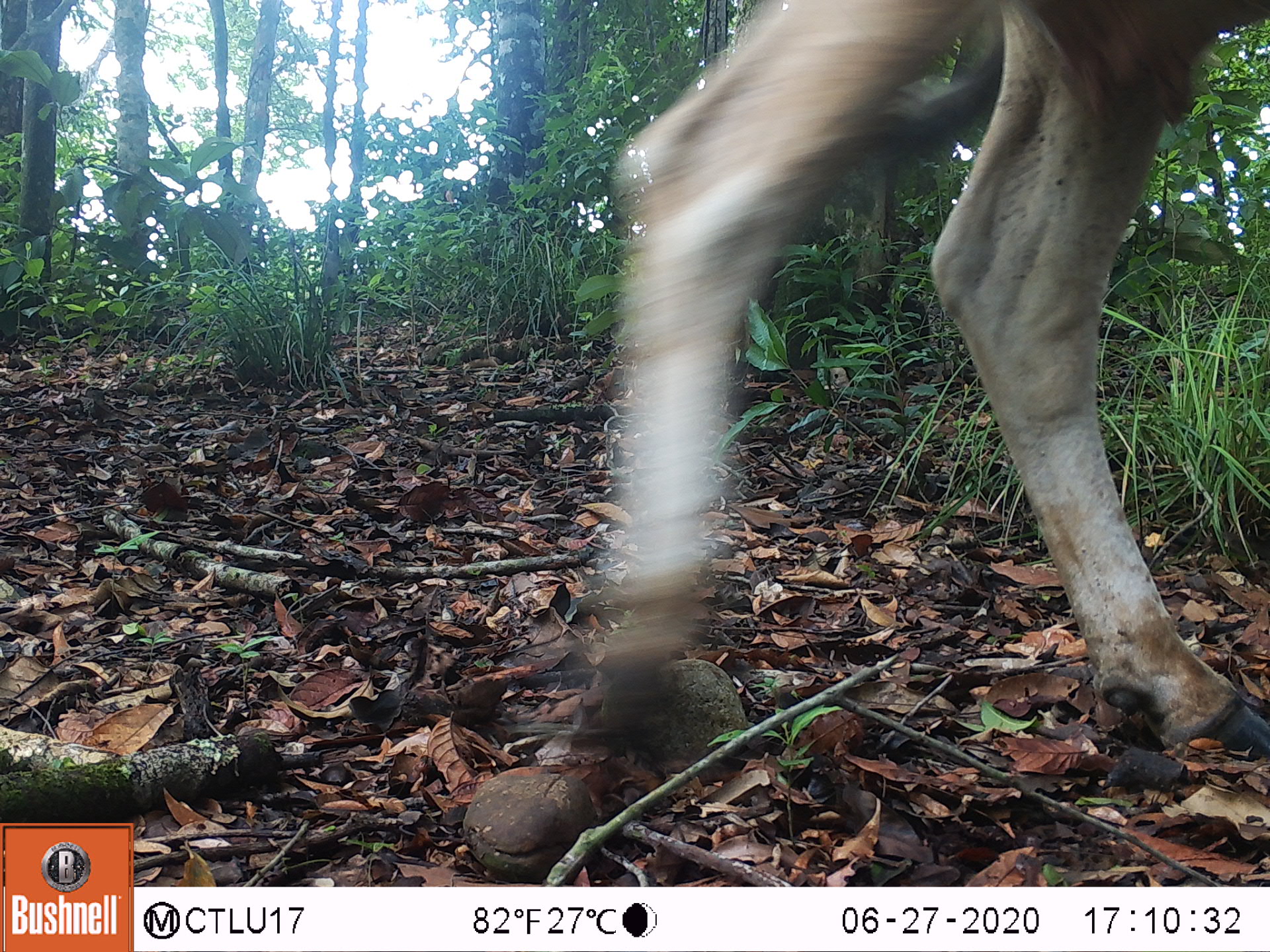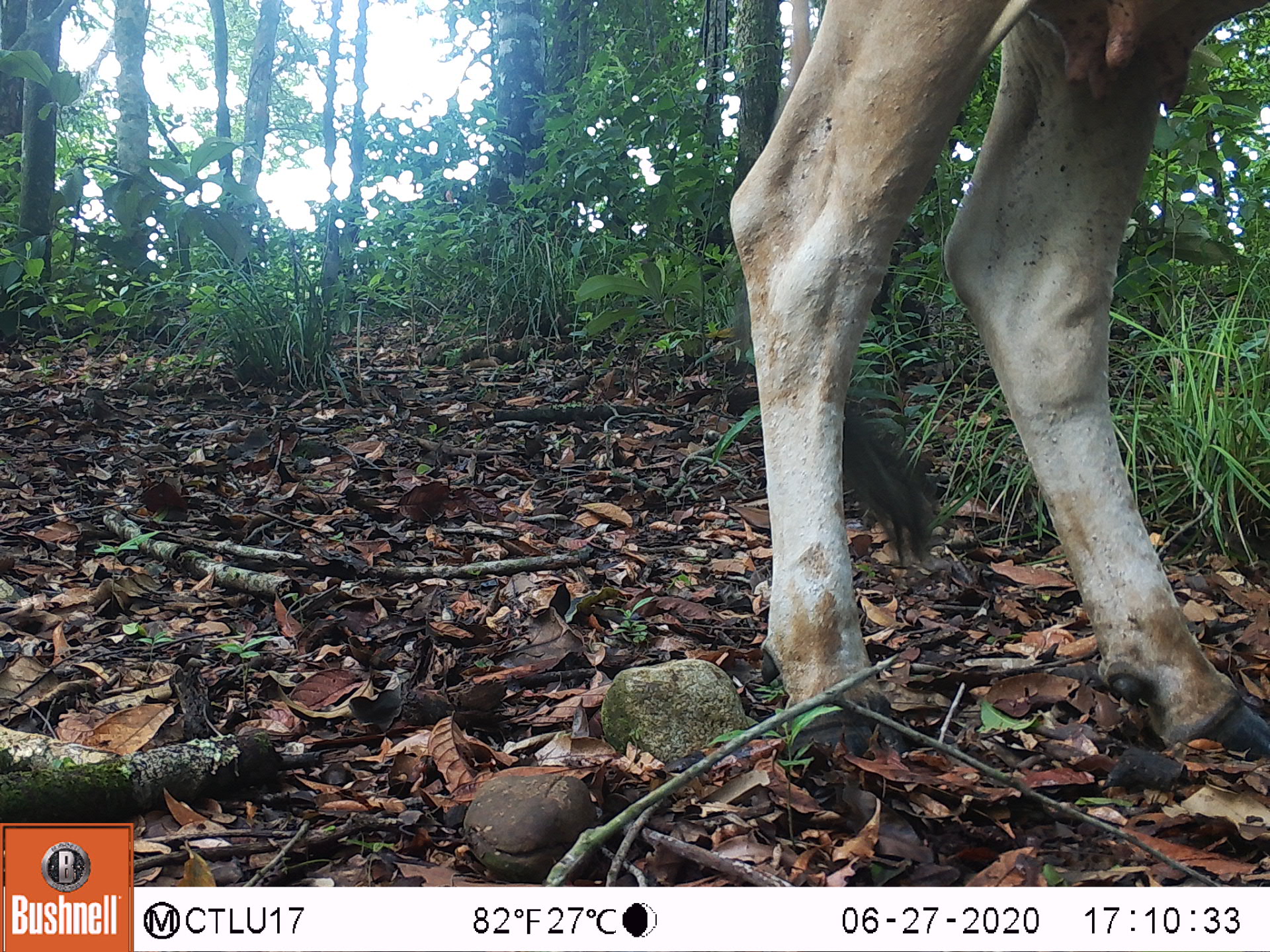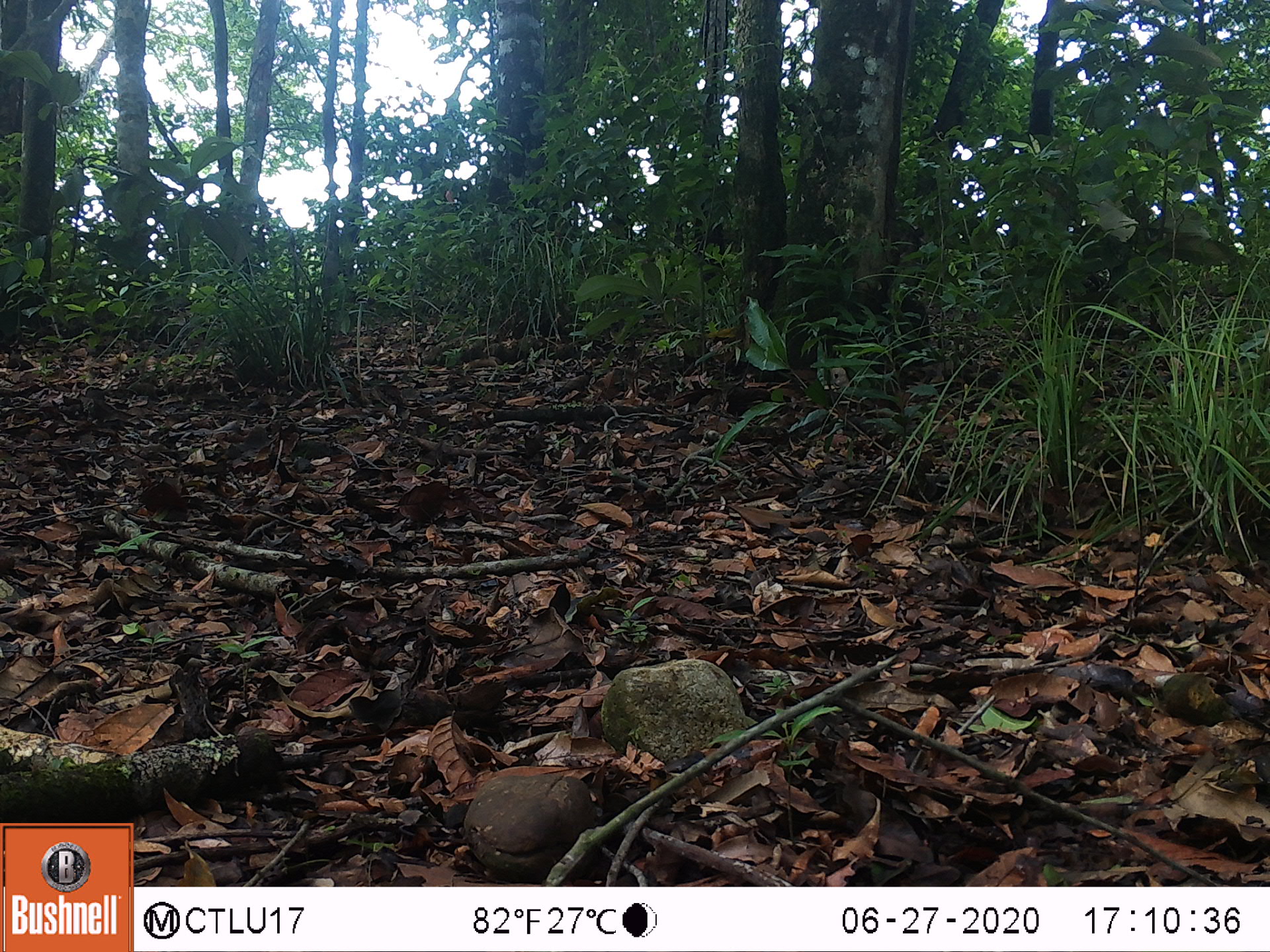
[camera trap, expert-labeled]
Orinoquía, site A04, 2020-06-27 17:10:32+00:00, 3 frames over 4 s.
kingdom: Animalia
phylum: Chordata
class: Mammalia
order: Artiodactyla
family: Bovidae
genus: Bos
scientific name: Bos taurus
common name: cow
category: cattle